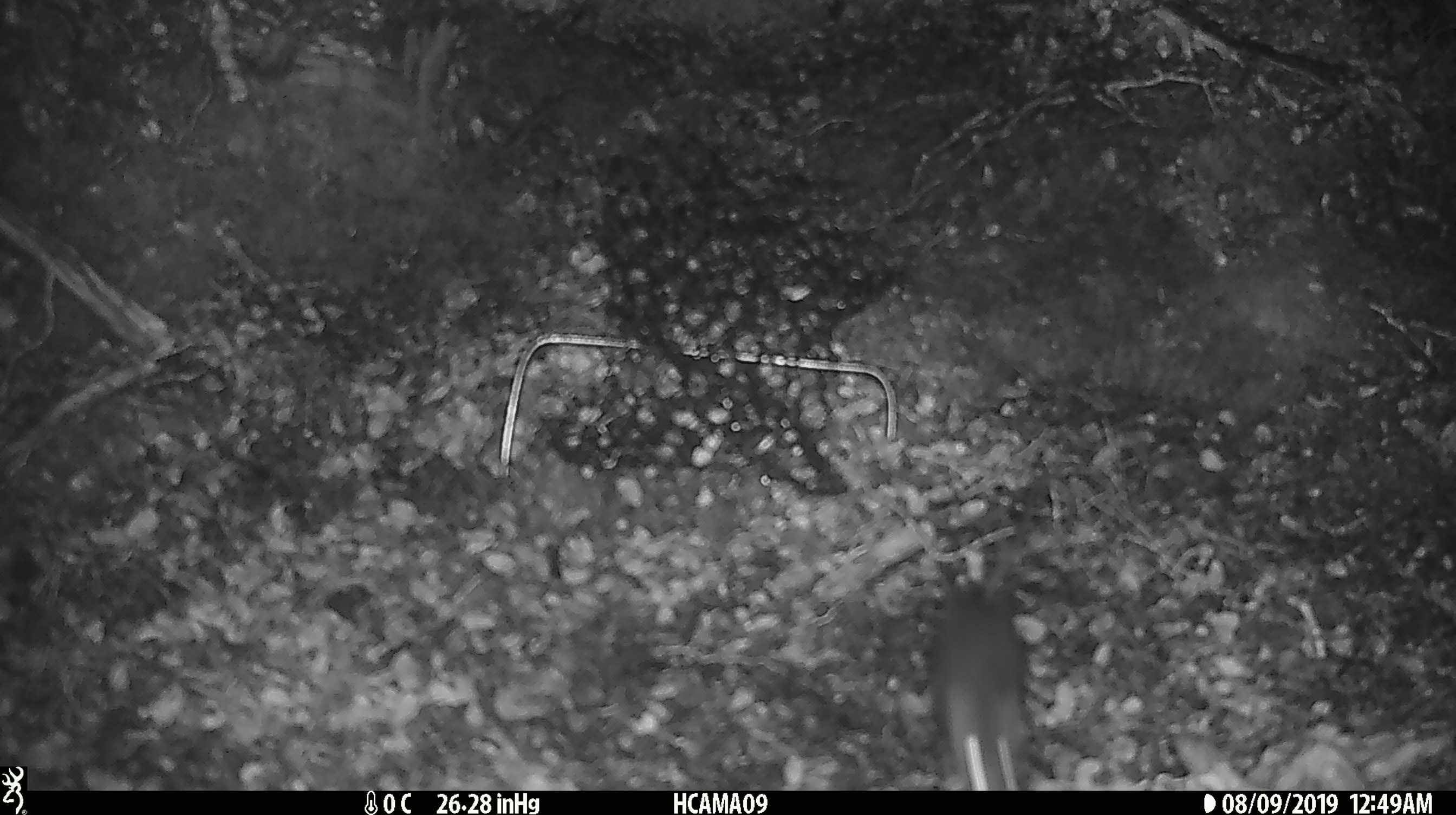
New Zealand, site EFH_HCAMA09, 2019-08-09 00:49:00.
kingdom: Animalia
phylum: Chordata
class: Mammalia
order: Rodentia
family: Muridae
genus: Mus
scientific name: Mus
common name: mouse